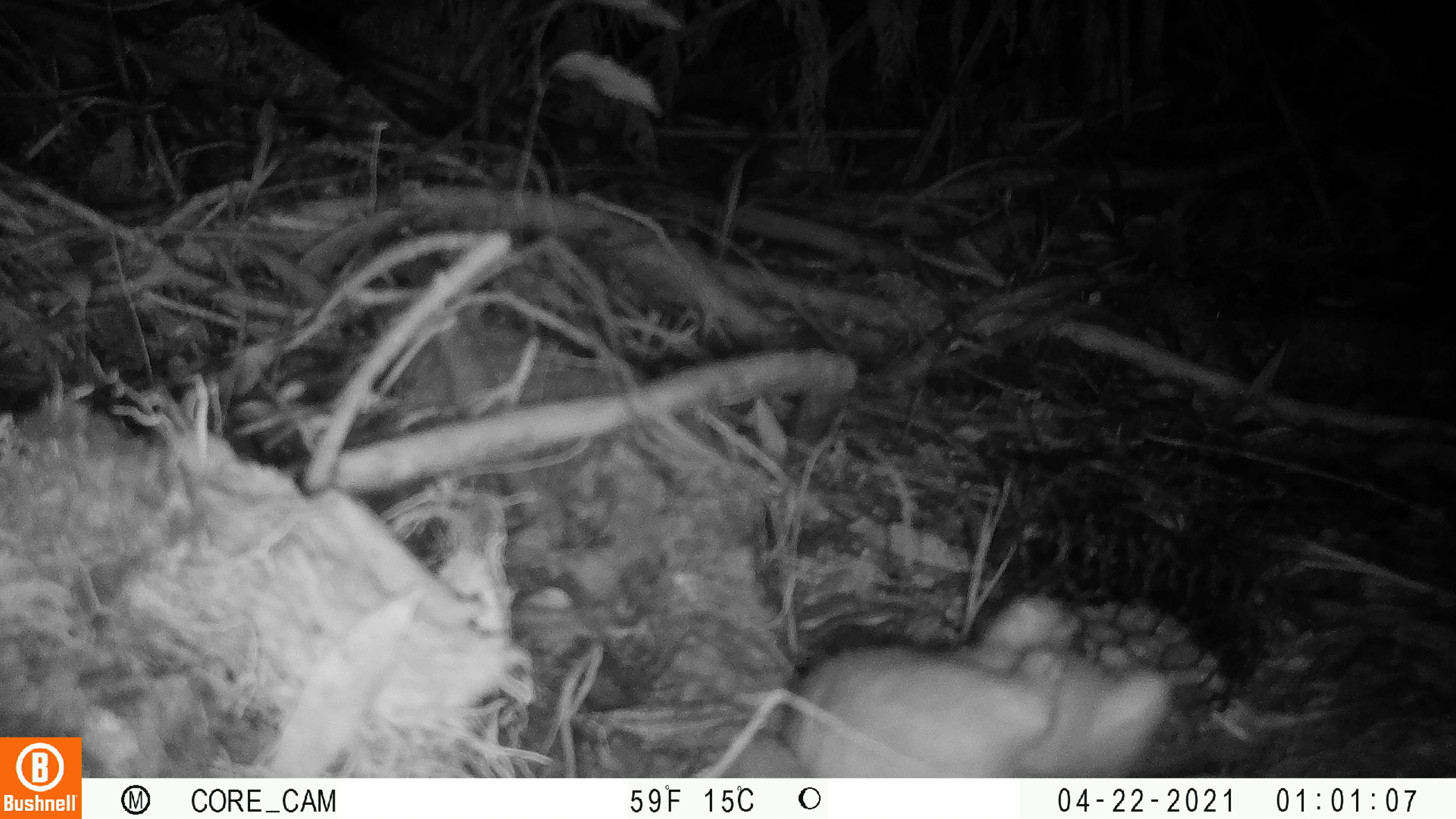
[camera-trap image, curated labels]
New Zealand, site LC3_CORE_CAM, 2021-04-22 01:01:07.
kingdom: Animalia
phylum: Chordata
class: Mammalia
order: Carnivora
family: Mustelidae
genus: Mustela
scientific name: Mustela erminea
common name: stoat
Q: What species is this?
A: Stoat (Mustela erminea).